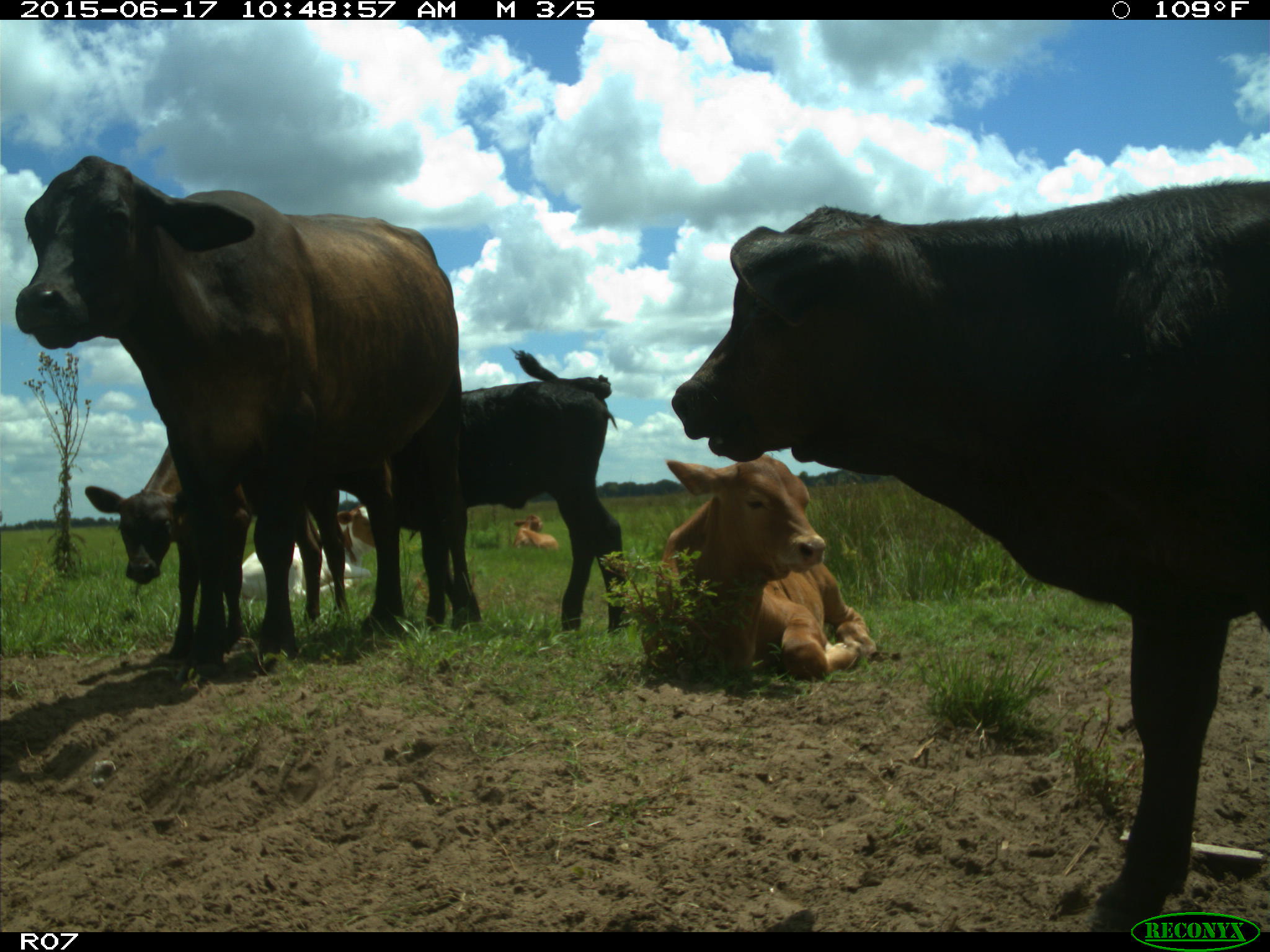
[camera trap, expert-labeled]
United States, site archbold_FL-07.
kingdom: Animalia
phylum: Chordata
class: Mammalia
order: Artiodactyla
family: Bovidae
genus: Bos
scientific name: Bos taurus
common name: domestic cow